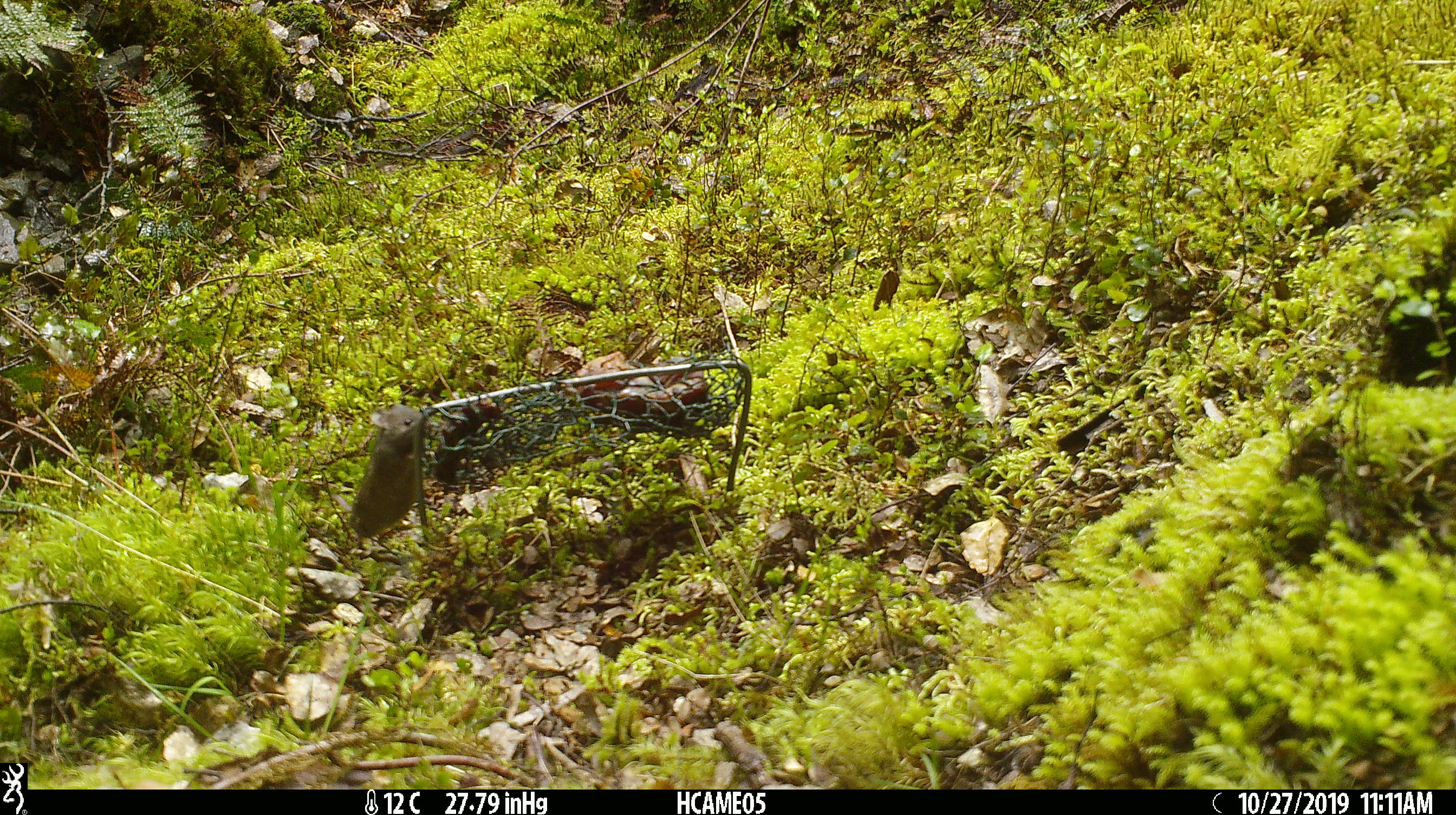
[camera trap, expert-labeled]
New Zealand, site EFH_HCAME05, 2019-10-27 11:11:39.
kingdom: Animalia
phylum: Chordata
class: Mammalia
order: Rodentia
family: Muridae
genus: Mus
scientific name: Mus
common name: mouse